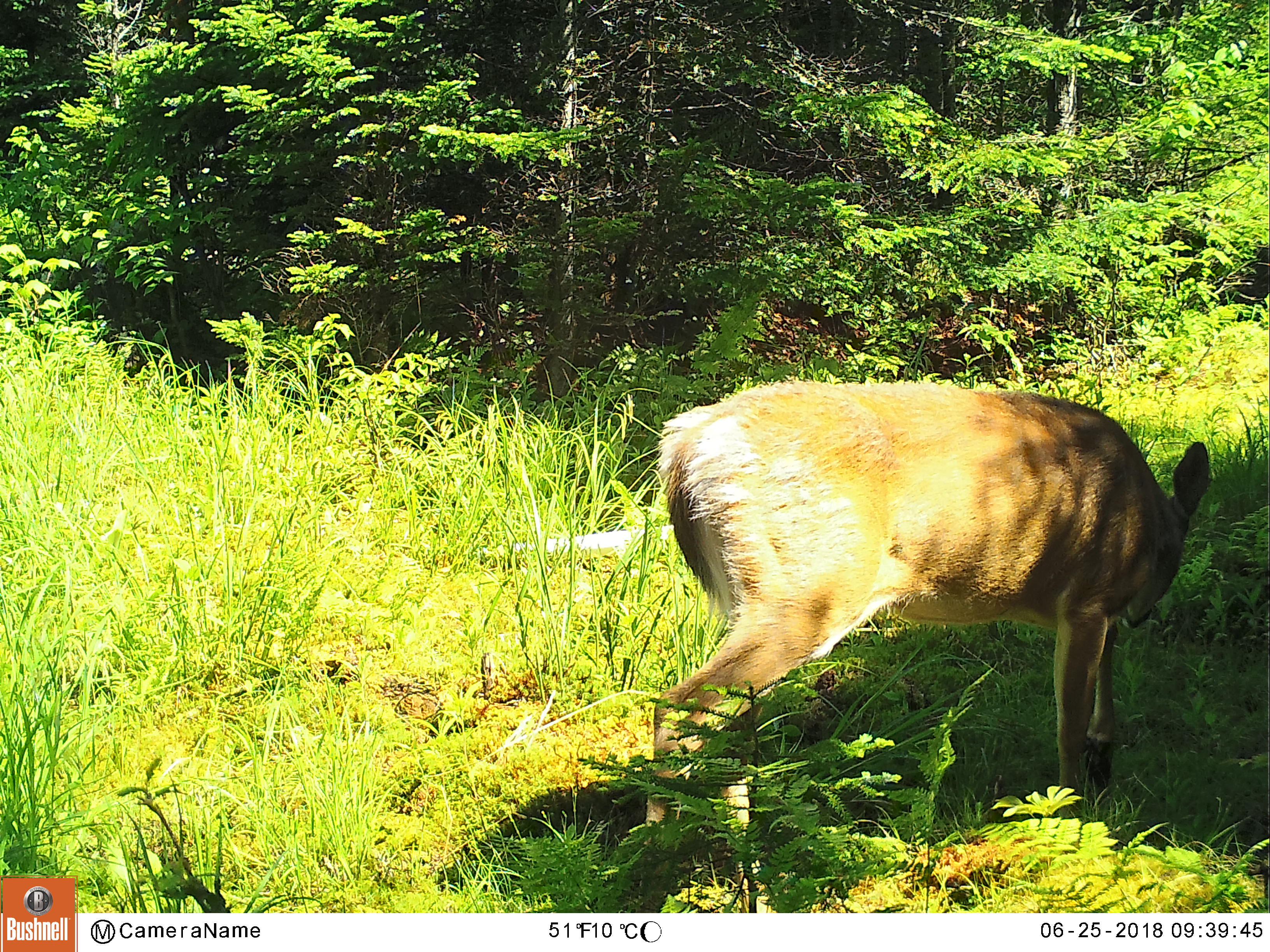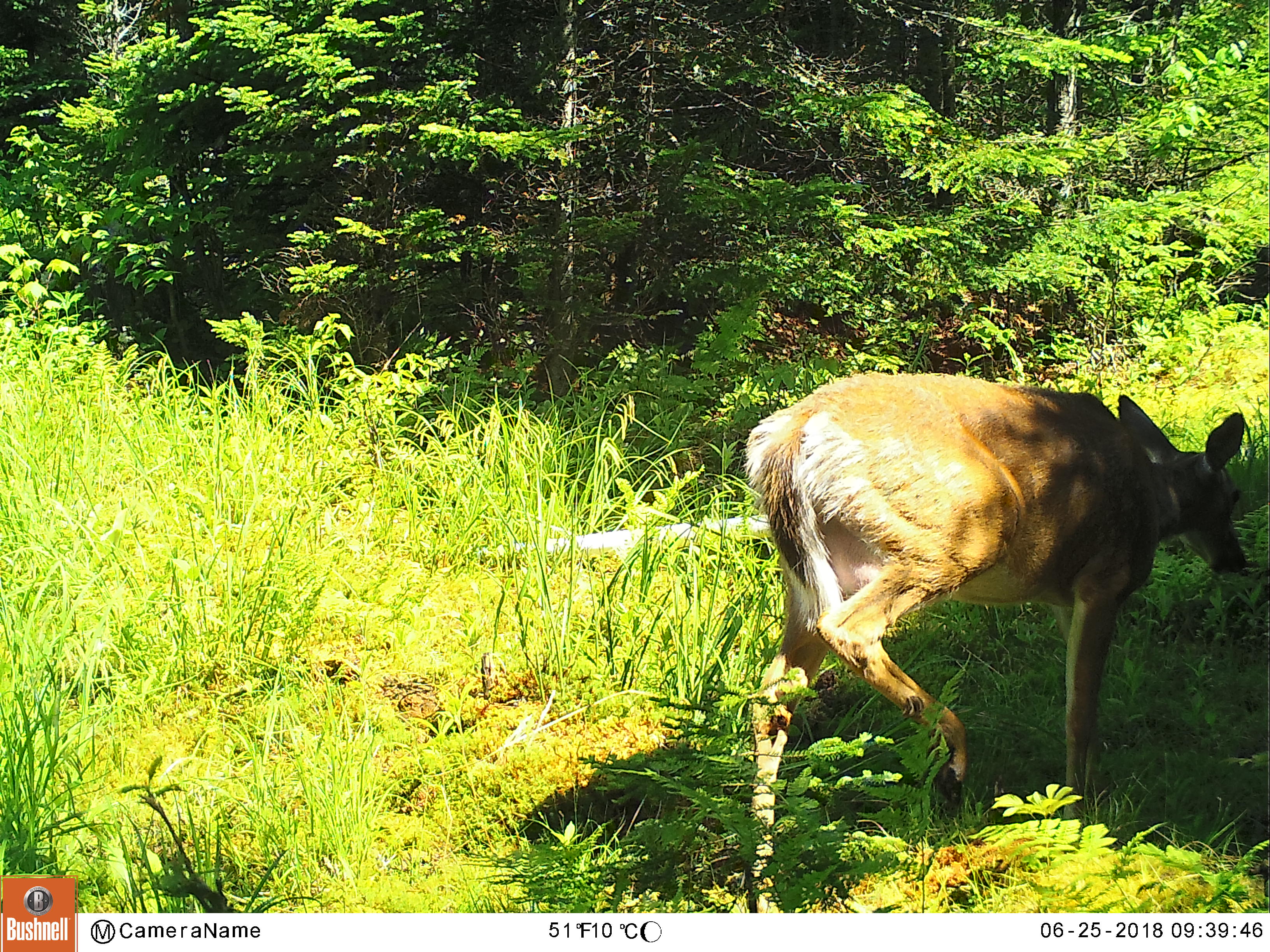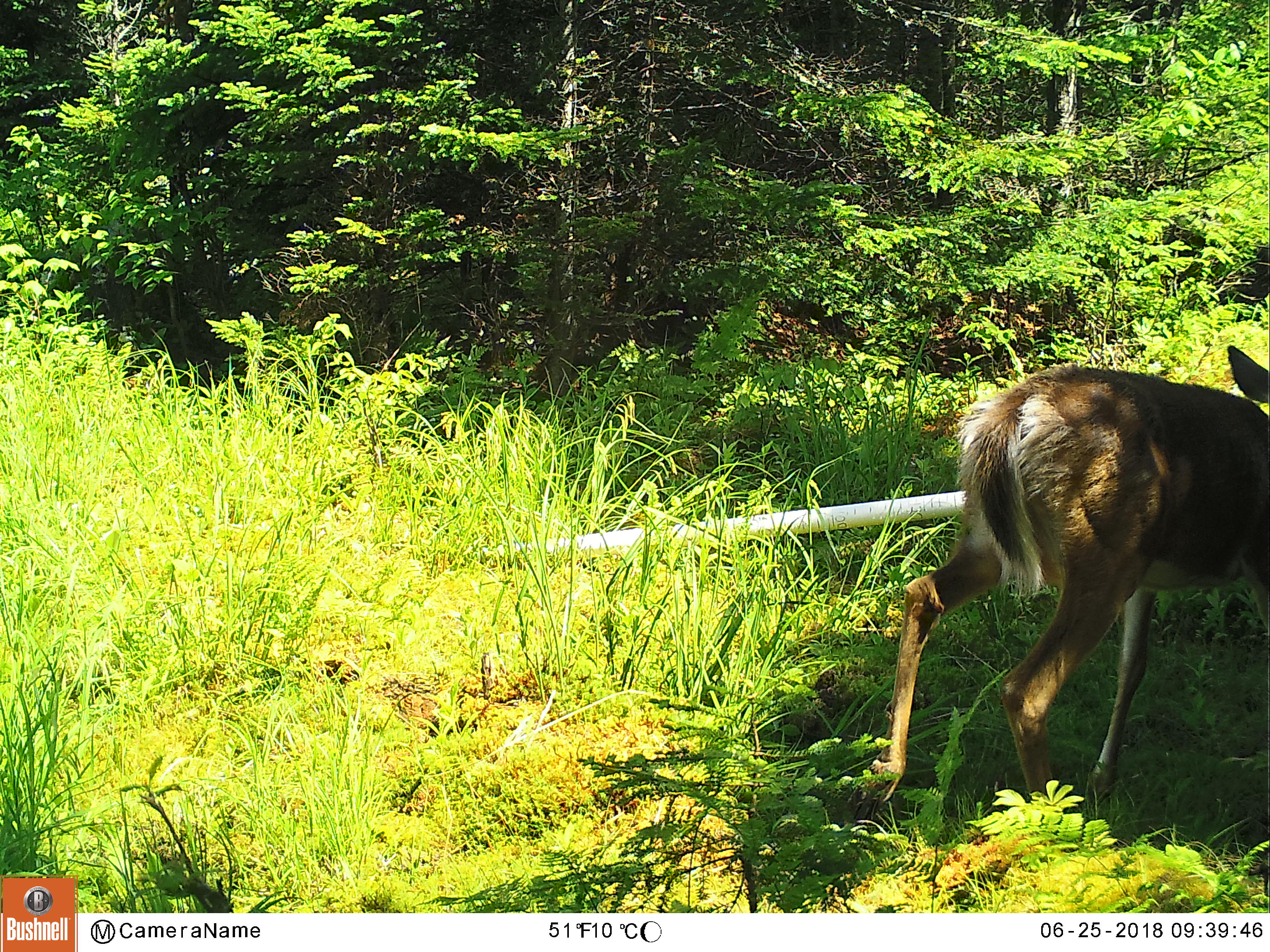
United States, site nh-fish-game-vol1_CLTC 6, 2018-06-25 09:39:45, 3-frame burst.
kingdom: Animalia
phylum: Chordata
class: Mammalia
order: Artiodactyla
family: Cervidae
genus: Odocoileus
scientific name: Odocoileus virginianus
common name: white-tailed deer